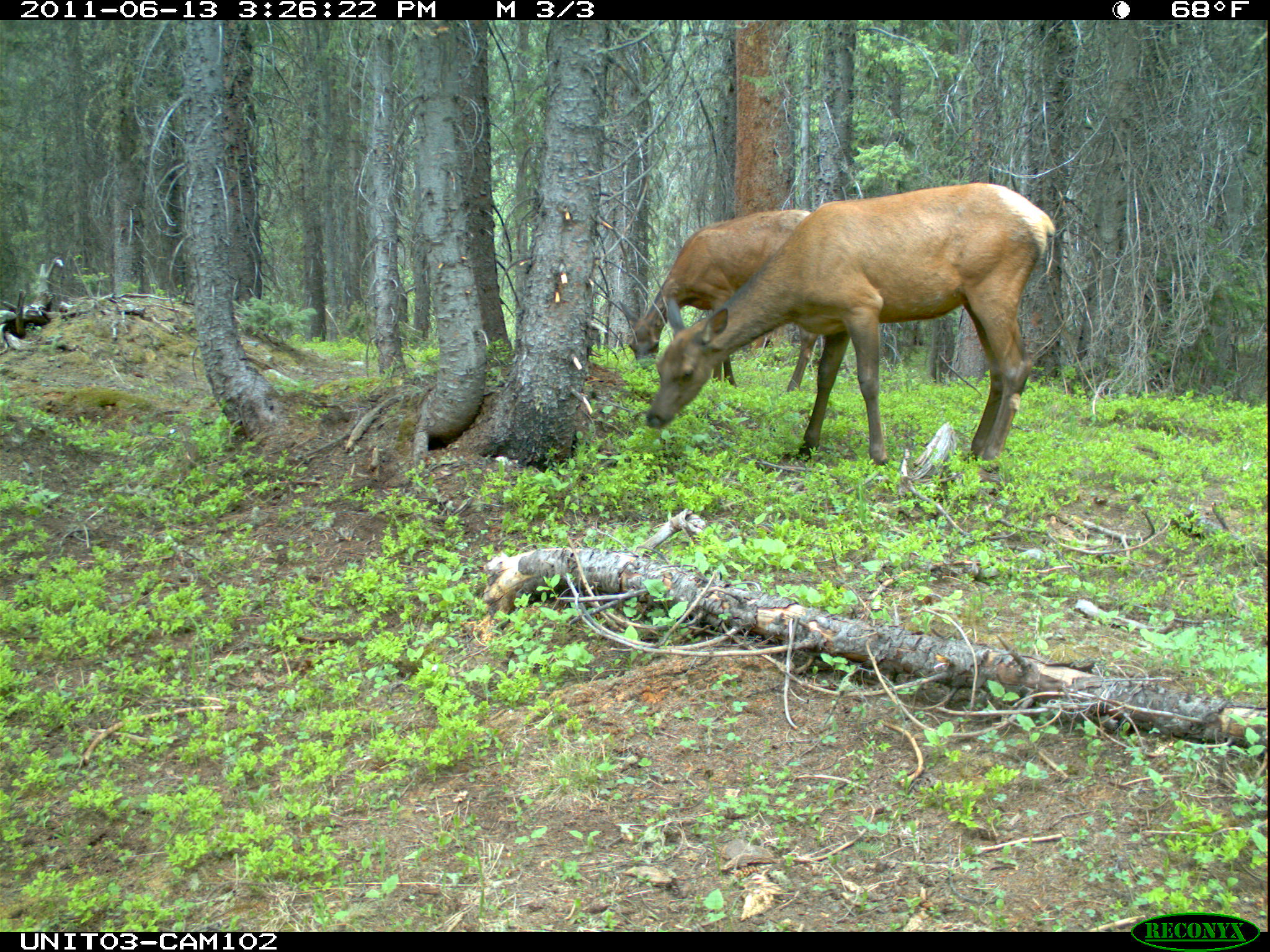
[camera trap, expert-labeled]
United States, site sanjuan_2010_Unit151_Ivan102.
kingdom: Animalia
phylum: Chordata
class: Mammalia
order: Artiodactyla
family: Cervidae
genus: Cervus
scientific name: Cervus elaphus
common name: red deer